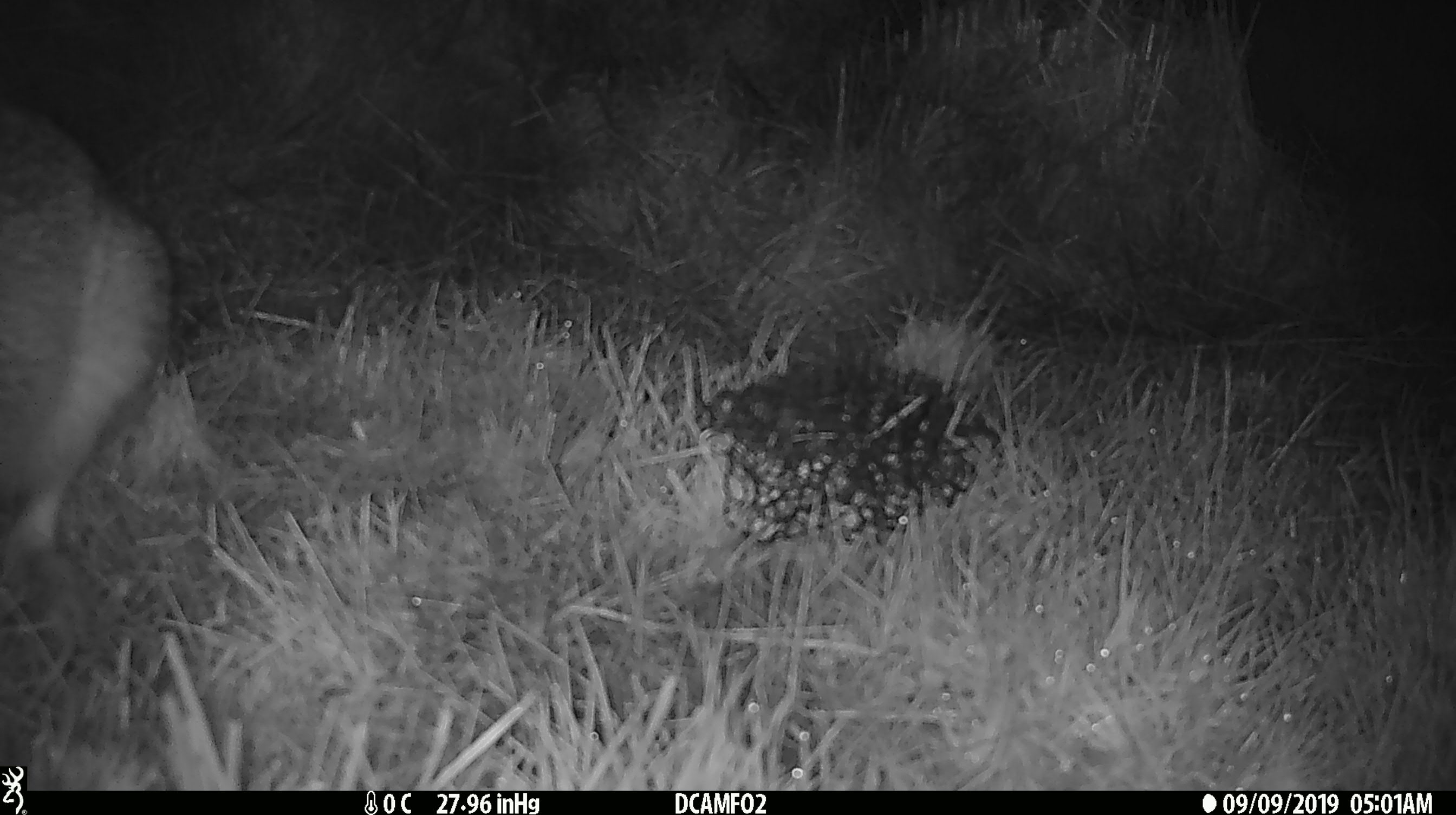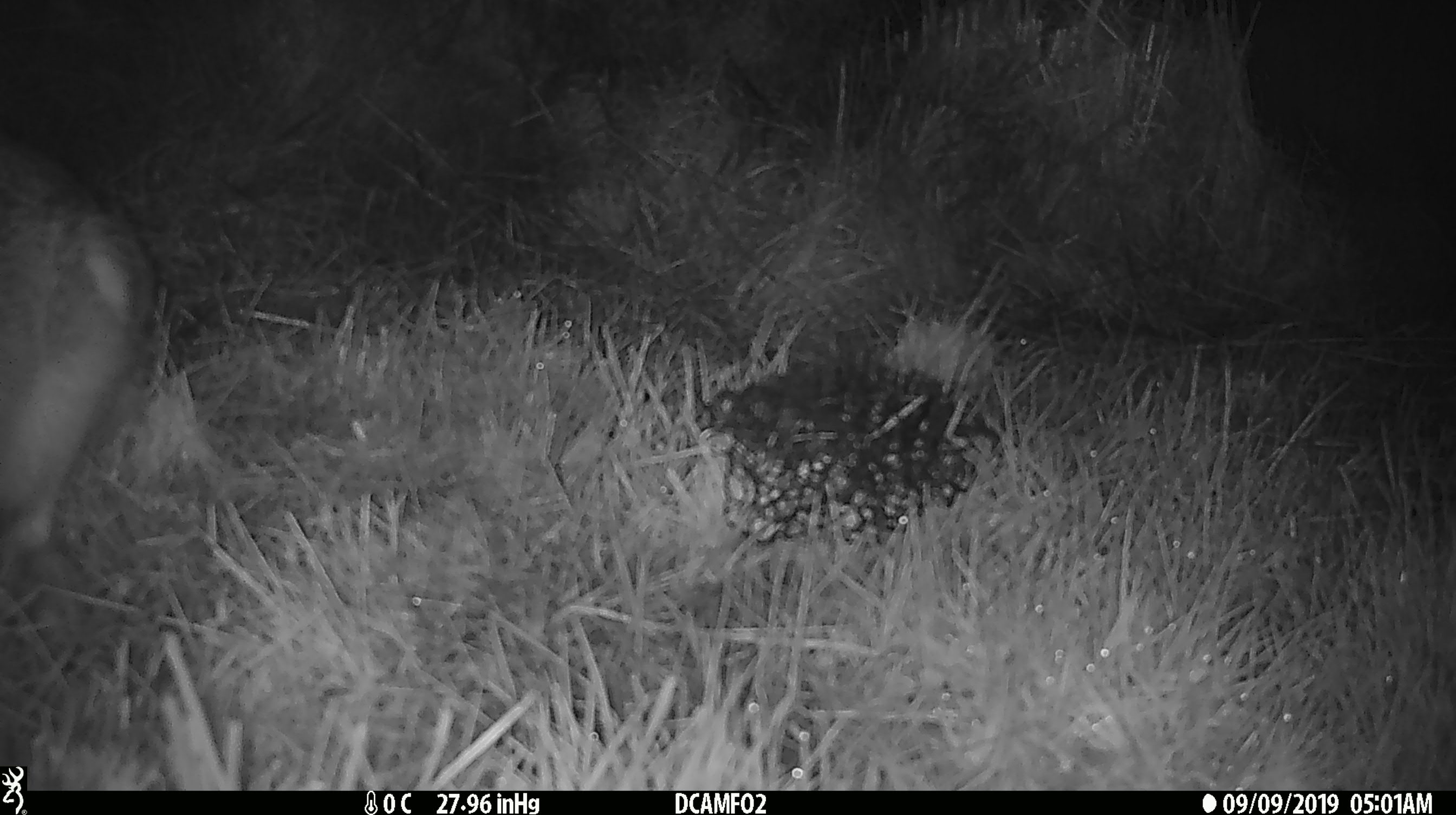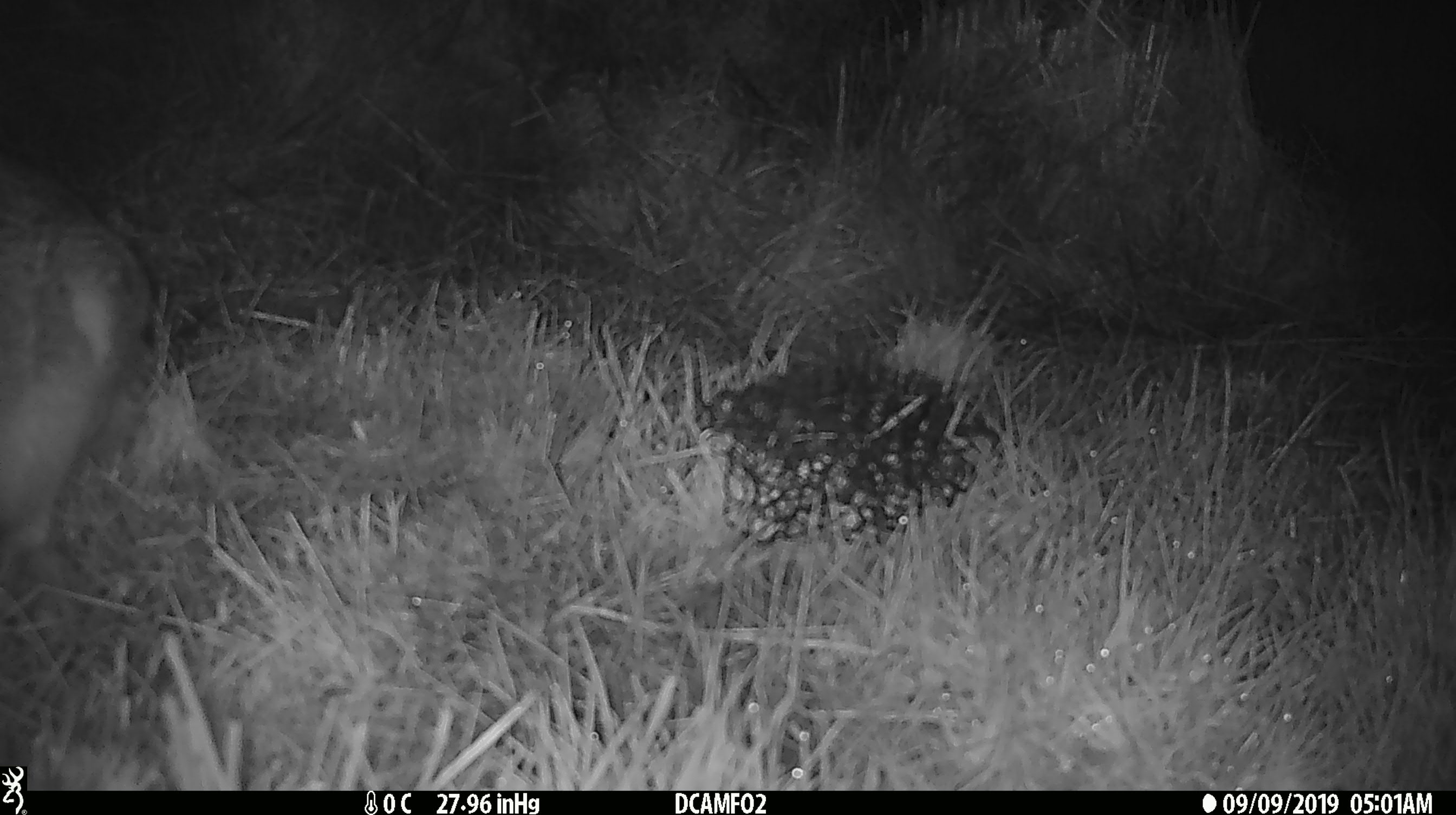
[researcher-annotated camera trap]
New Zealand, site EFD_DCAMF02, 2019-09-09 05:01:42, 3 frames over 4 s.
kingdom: Animalia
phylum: Chordata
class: Mammalia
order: Lagomorpha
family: Leporidae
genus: Lepus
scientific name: Lepus europaeus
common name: brown hare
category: hare